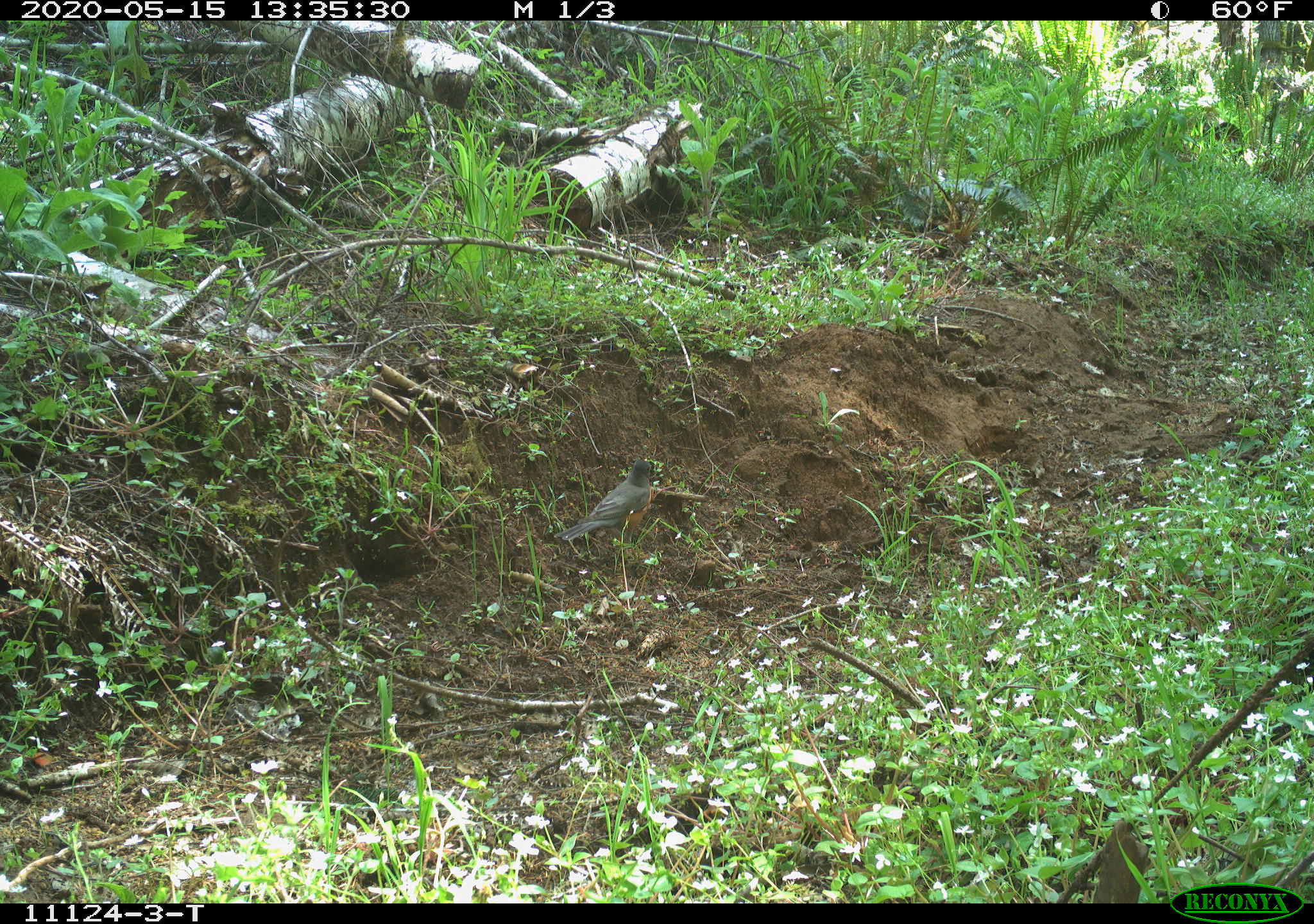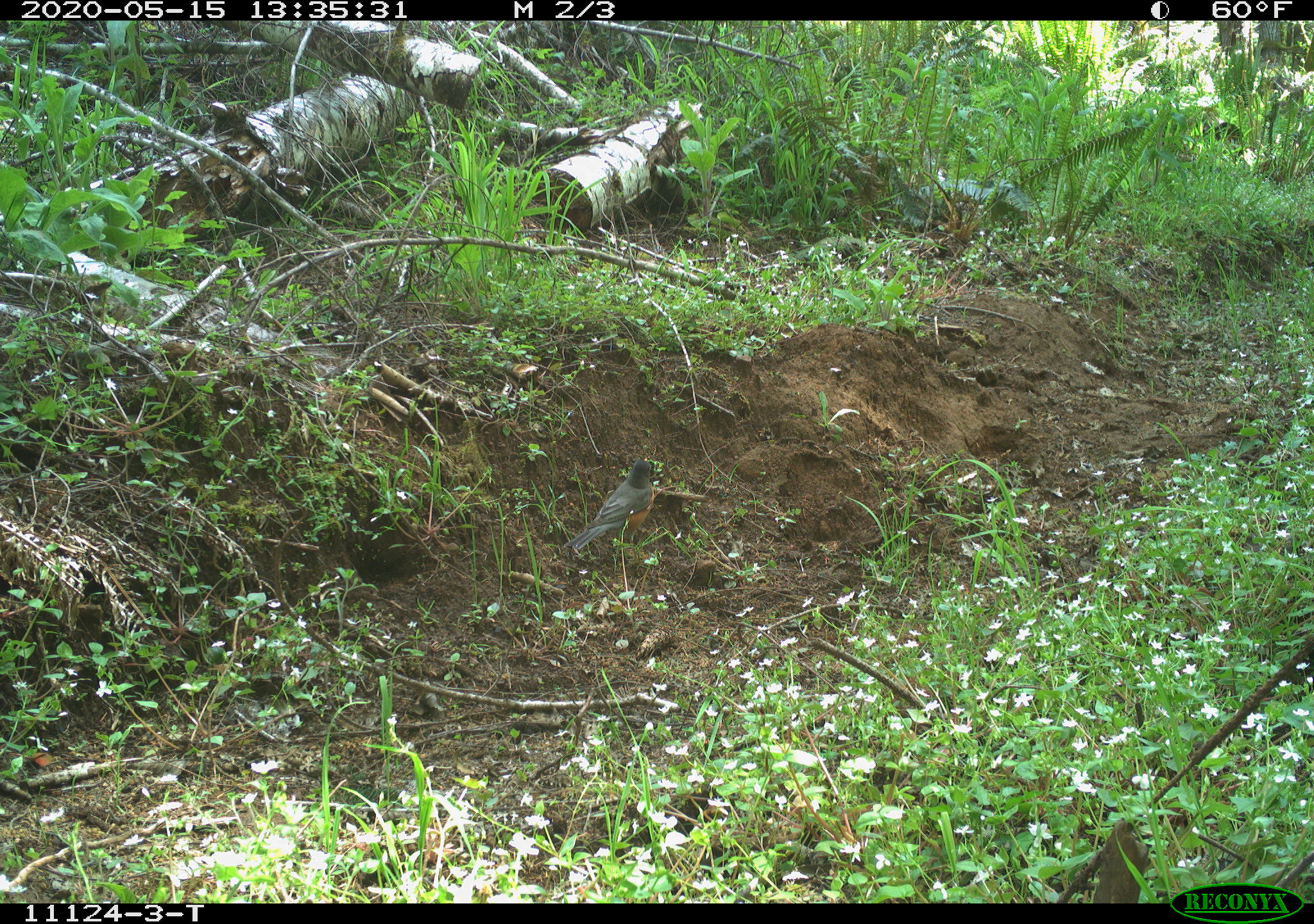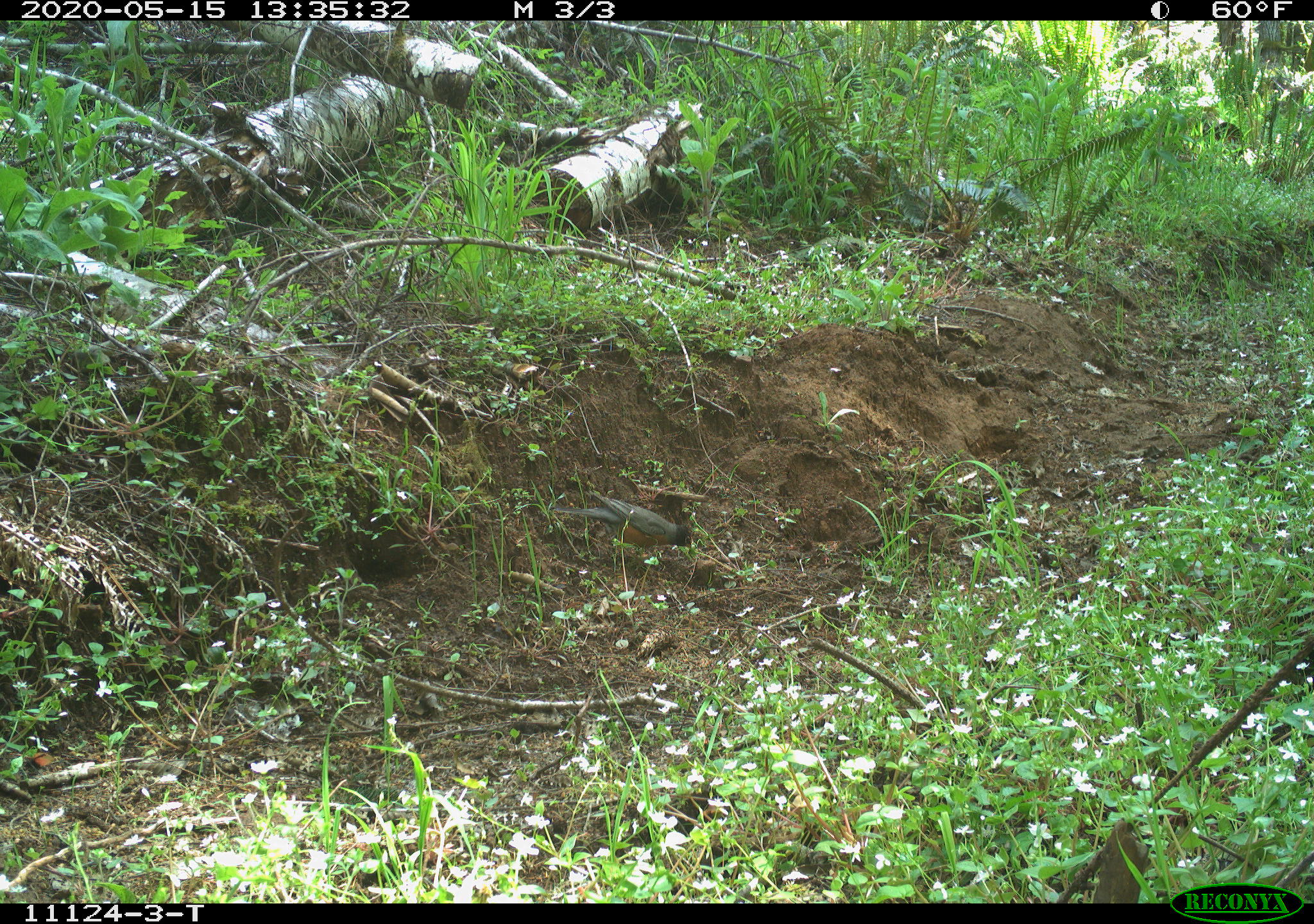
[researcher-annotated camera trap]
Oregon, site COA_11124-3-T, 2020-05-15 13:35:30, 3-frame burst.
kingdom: Animalia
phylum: Chordata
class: Aves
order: Passeriformes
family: Turdidae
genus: Turdus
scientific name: Turdus migratorius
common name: american robin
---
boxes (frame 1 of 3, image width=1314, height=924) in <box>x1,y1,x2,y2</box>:
american robin: <box>543,446,670,549</box>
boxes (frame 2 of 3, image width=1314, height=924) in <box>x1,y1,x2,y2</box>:
american robin: <box>548,451,679,563</box>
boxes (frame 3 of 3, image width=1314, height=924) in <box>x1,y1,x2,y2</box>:
american robin: <box>552,475,712,572</box>